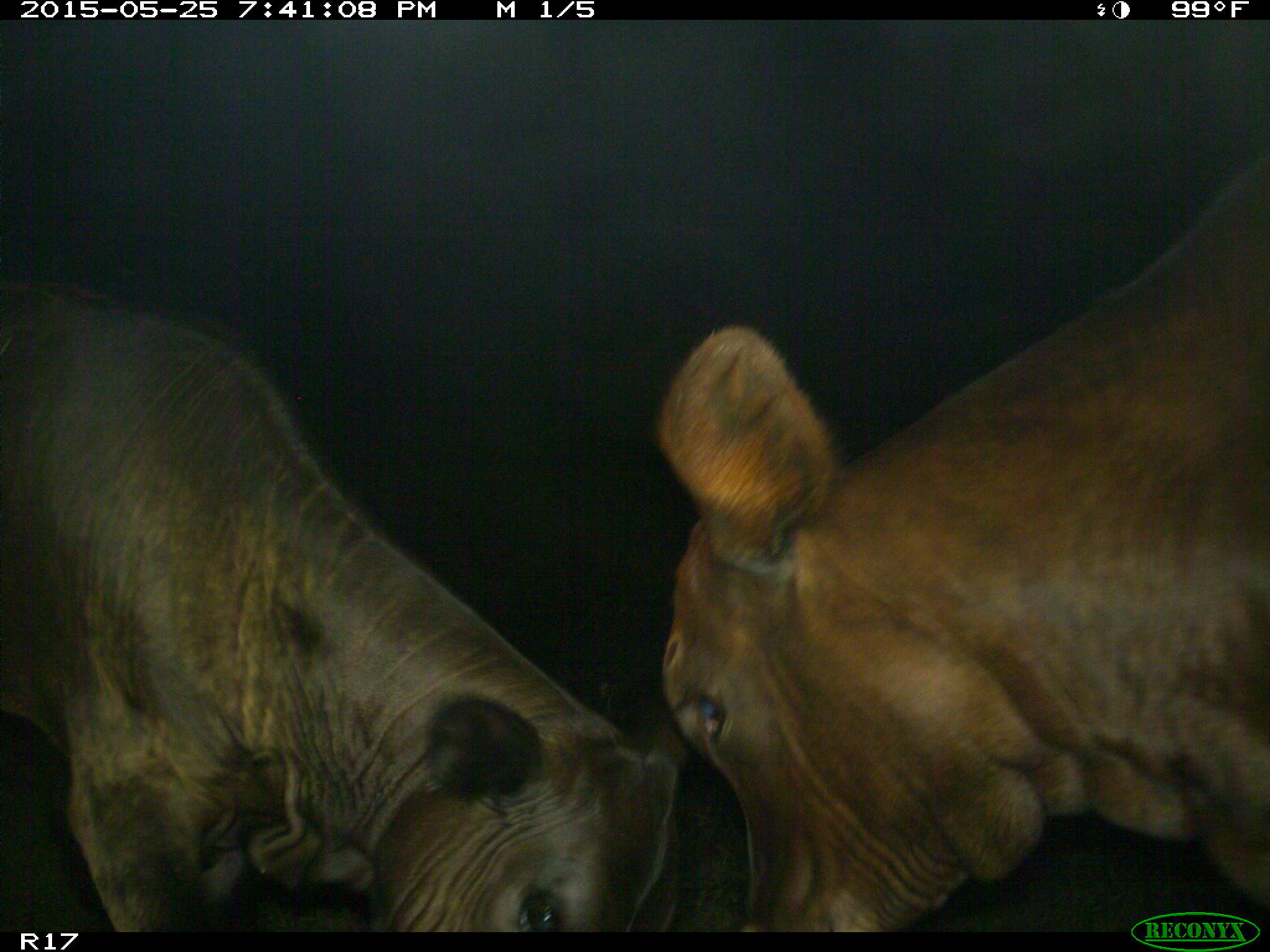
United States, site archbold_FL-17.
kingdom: Animalia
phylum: Chordata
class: Mammalia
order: Artiodactyla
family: Bovidae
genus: Bos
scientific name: Bos taurus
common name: domestic cow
Bos taurus (domestic cow).